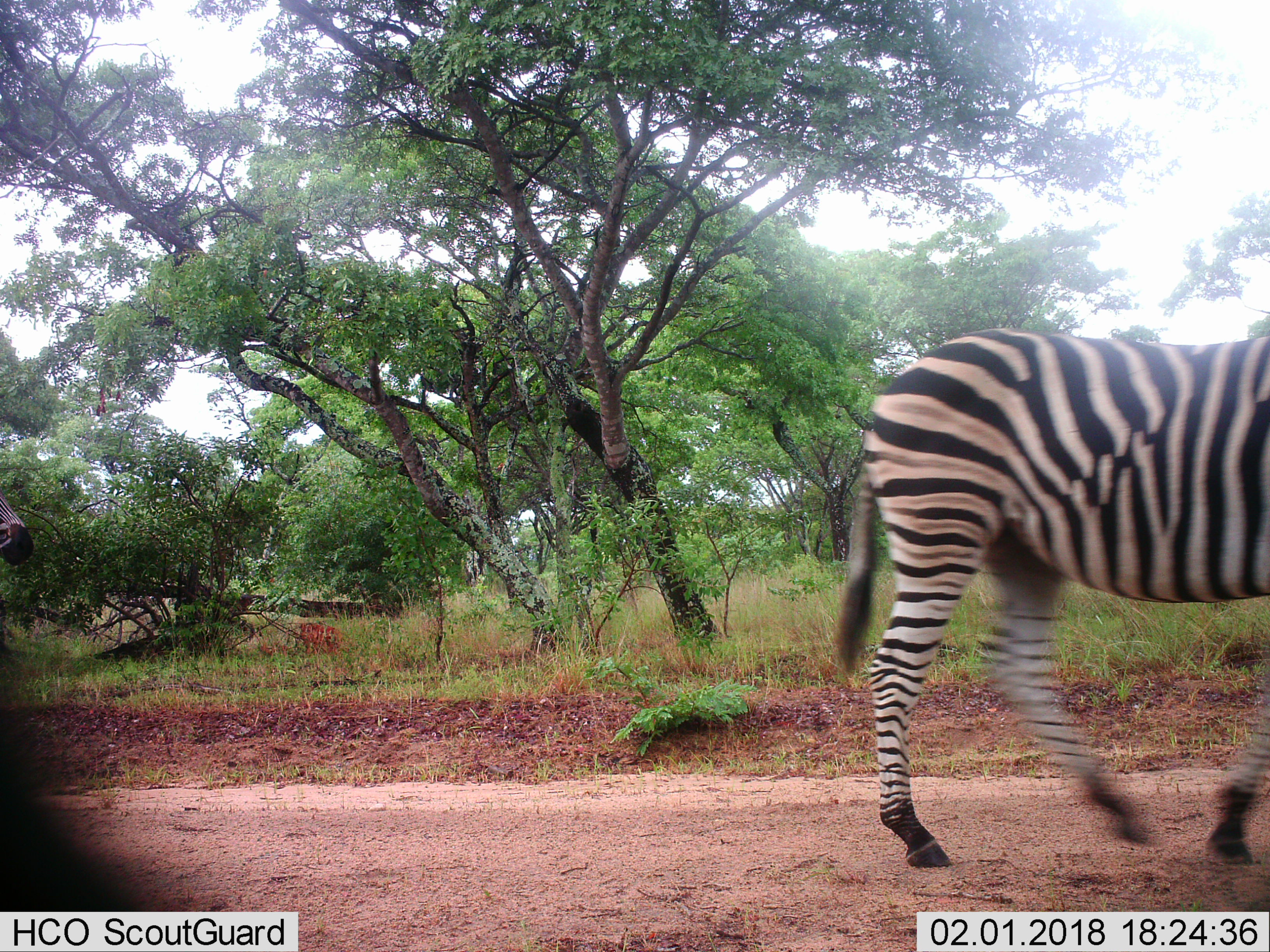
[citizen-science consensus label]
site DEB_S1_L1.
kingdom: Animalia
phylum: Chordata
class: Mammalia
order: Perissodactyla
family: Equidae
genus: Equus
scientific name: Equus quagga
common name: plains zebra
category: zebraplains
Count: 1.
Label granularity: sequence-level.